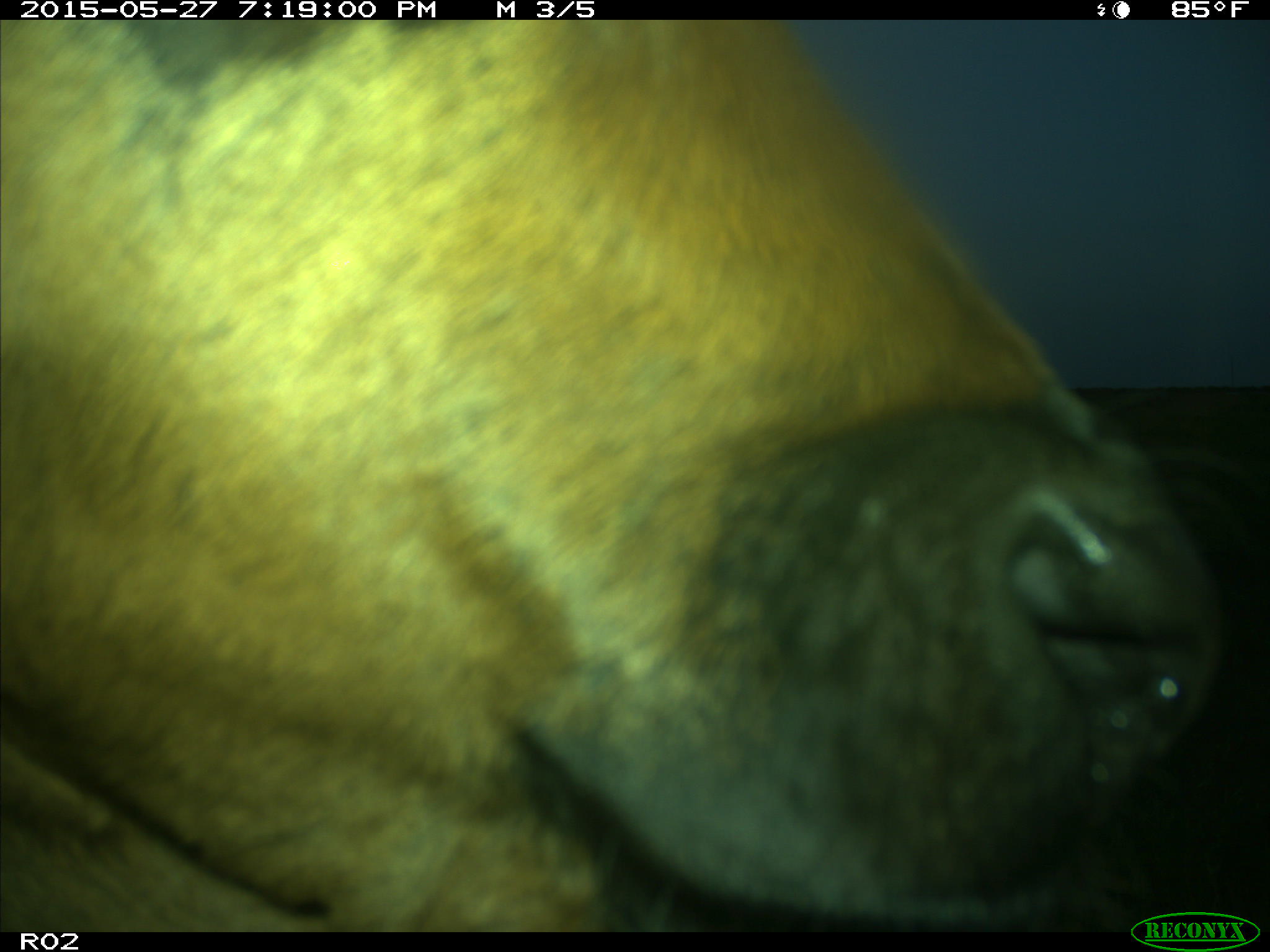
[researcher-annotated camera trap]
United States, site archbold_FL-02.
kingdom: Animalia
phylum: Chordata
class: Mammalia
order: Artiodactyla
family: Bovidae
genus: Bos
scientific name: Bos taurus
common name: domestic cow